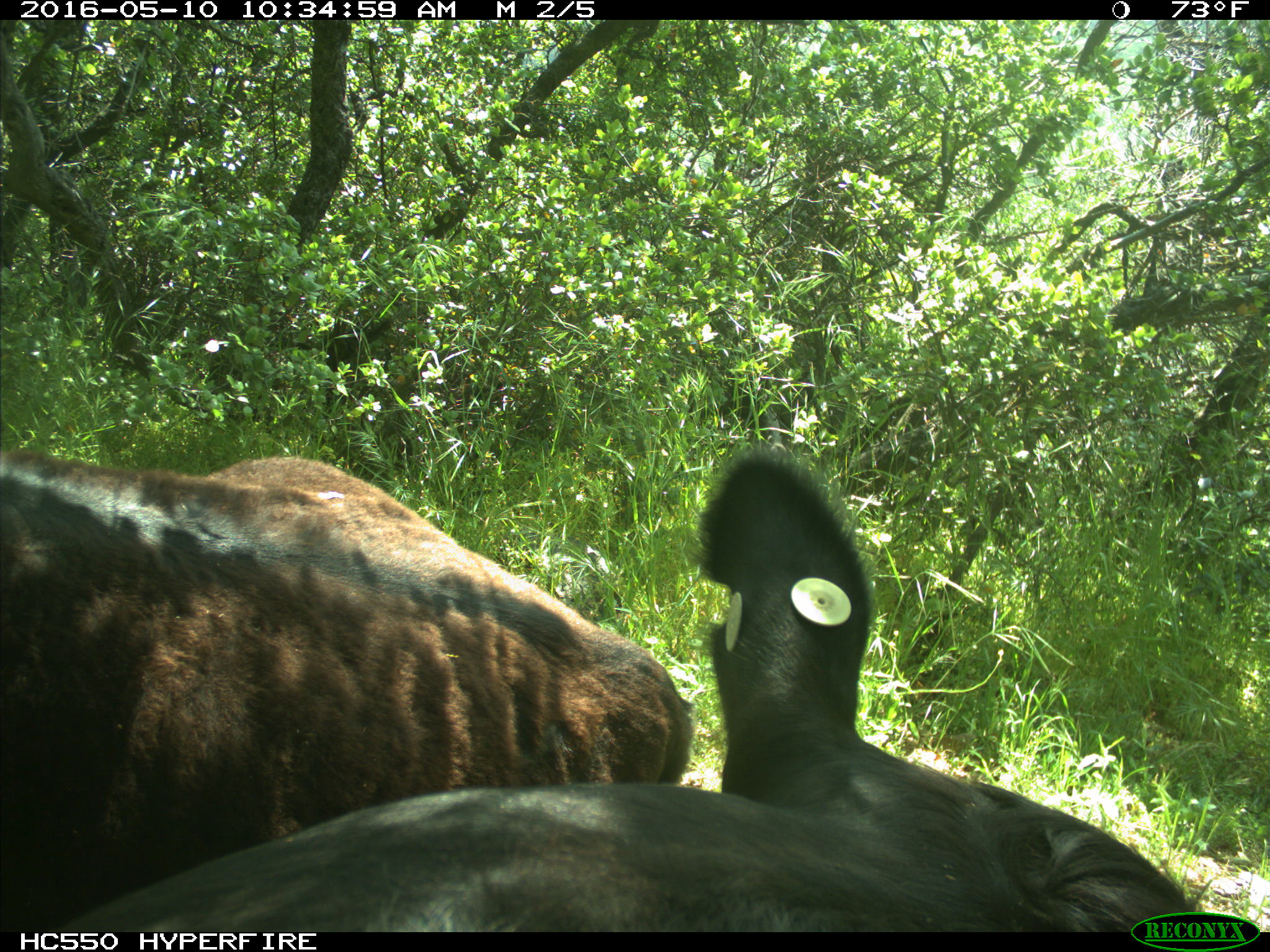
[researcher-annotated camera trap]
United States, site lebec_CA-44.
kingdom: Animalia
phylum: Chordata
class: Mammalia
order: Artiodactyla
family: Bovidae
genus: Bos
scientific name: Bos taurus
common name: domestic cow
Bos taurus (domestic cow).